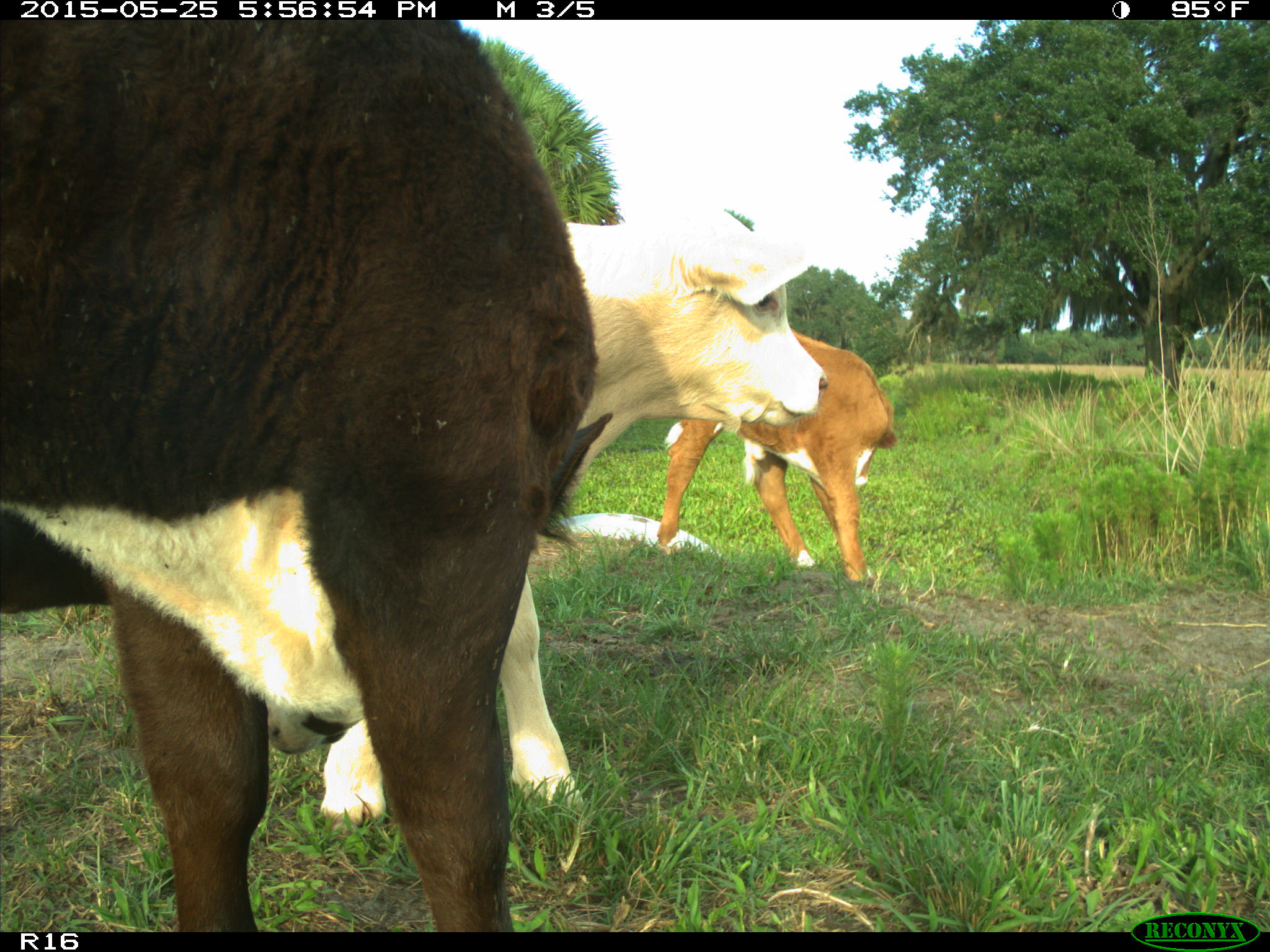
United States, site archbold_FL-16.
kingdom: Animalia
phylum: Chordata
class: Mammalia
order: Artiodactyla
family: Bovidae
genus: Bos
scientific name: Bos taurus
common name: domestic cow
Bos taurus (domestic cow).